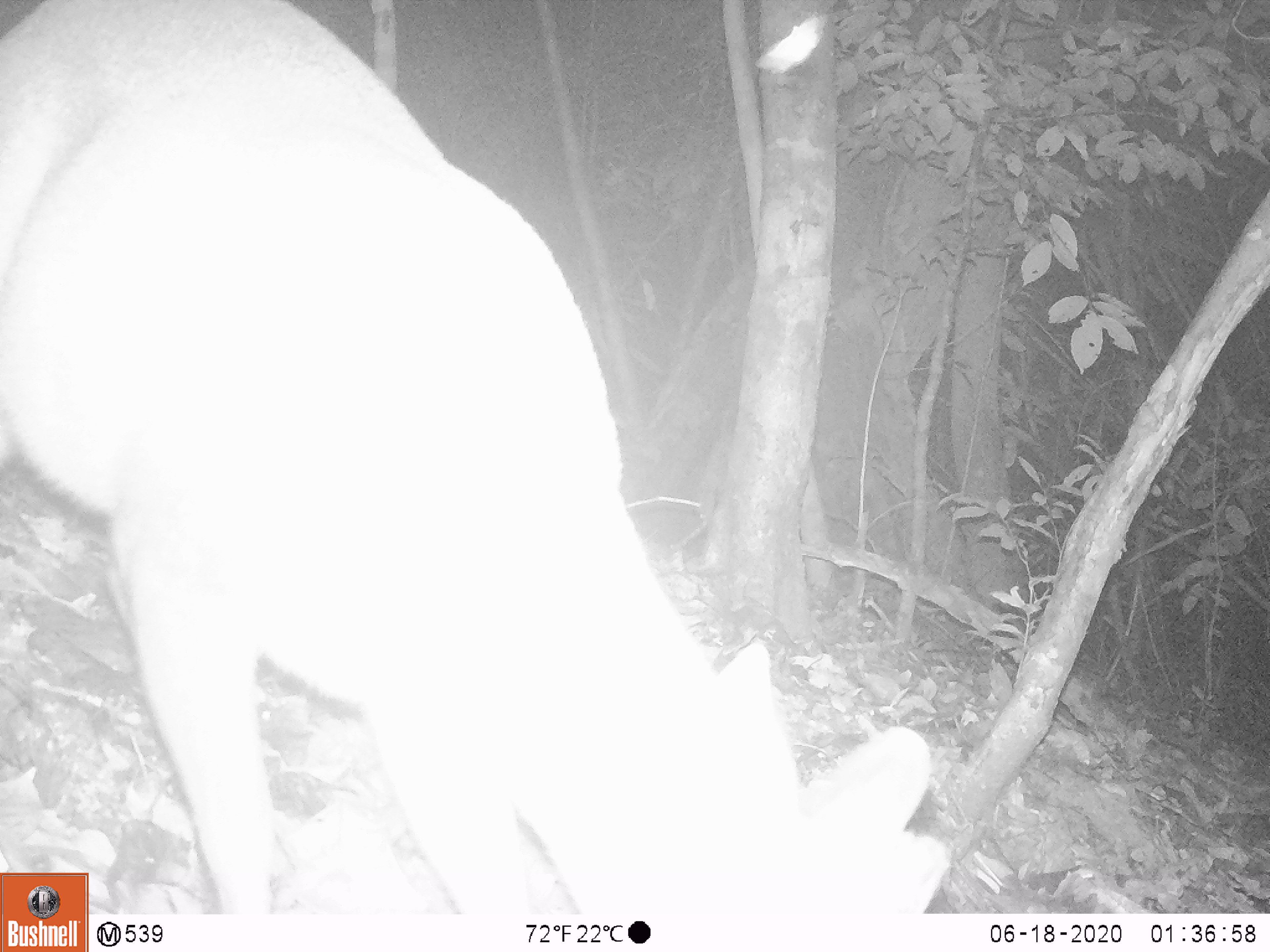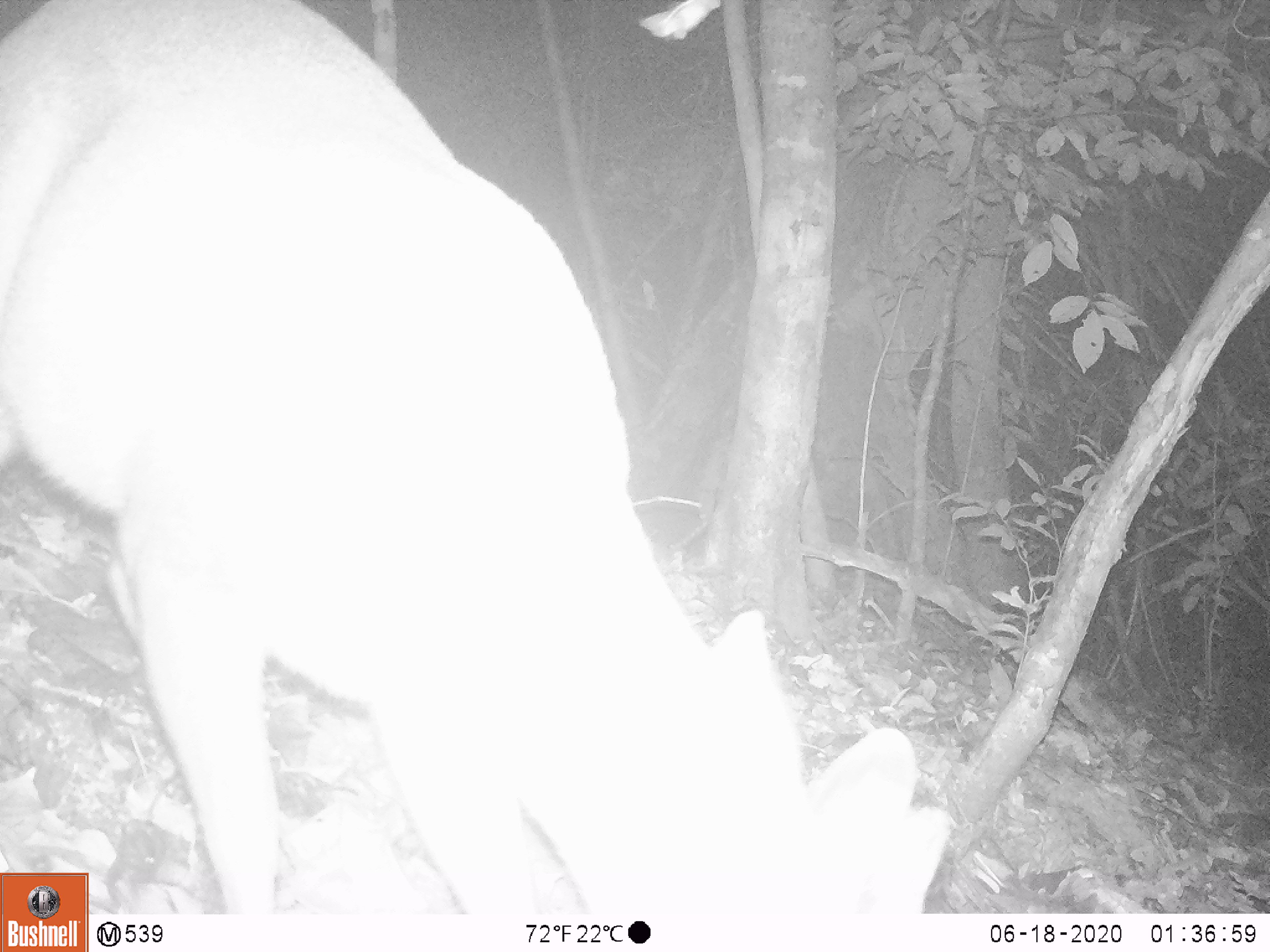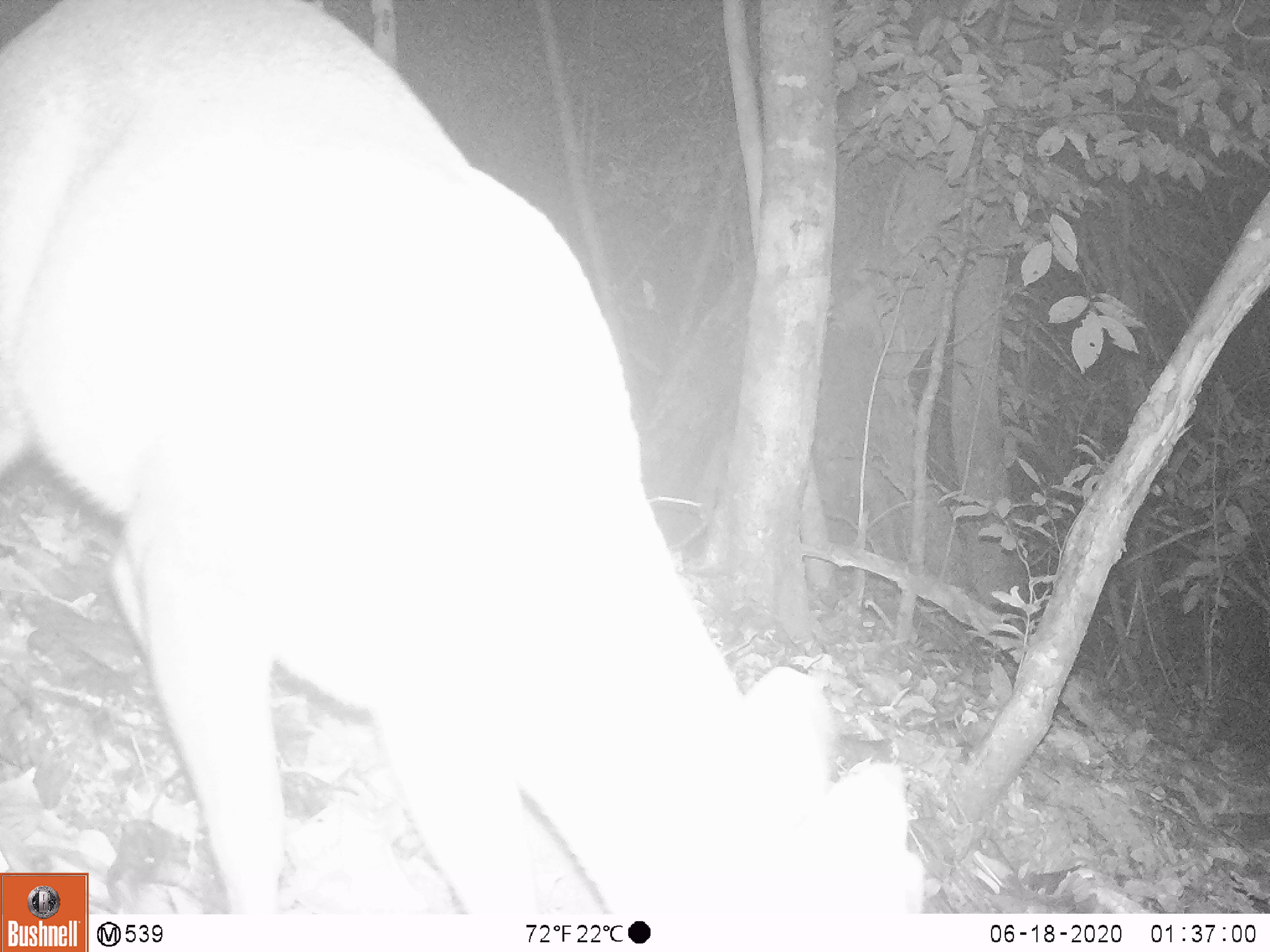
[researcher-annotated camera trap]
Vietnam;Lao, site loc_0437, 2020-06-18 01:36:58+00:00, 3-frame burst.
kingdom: Animalia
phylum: Chordata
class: Mammalia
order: Artiodactyla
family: Cervidae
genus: Muntiacus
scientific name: Muntiacus rooseveltorum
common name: roosevelt's muntjac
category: roosevelts muntjac group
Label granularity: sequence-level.